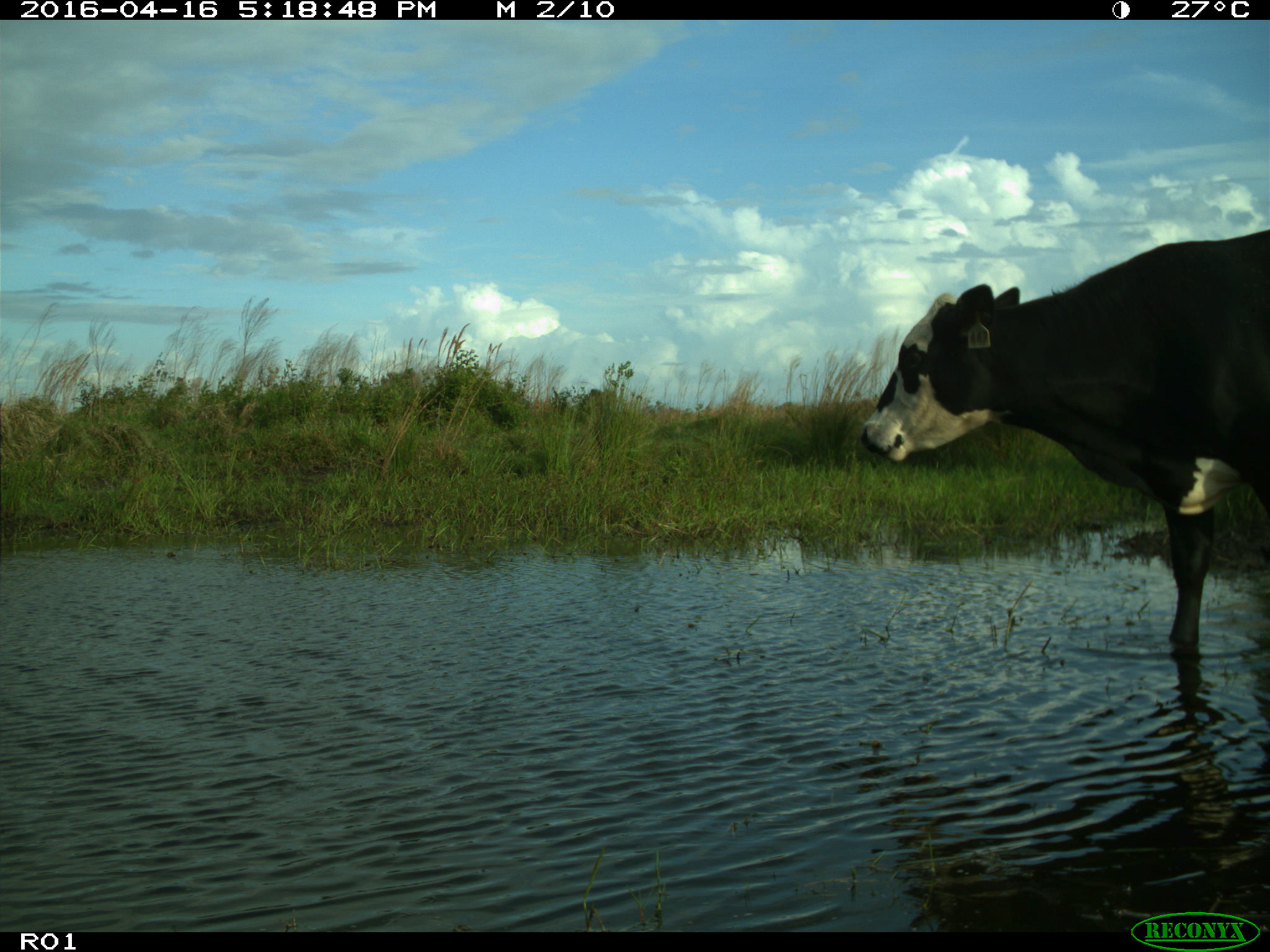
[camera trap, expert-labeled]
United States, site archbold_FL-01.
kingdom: Animalia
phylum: Chordata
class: Mammalia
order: Artiodactyla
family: Bovidae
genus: Bos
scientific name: Bos taurus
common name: domestic cow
Bos taurus (domestic cow).